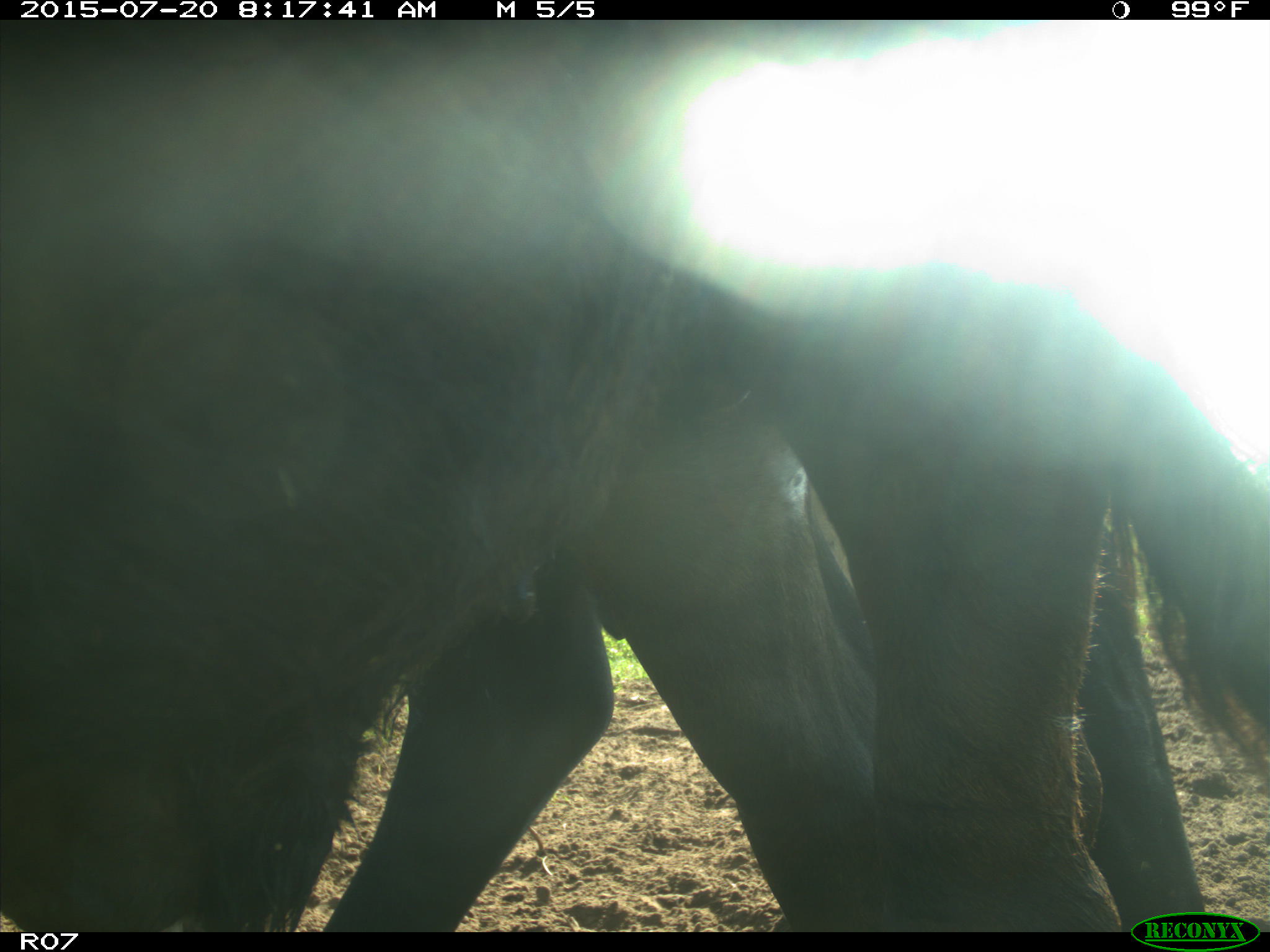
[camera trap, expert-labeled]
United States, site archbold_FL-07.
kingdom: Animalia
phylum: Chordata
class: Mammalia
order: Artiodactyla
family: Bovidae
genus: Bos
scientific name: Bos taurus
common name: domestic cow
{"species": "Bos taurus (domestic cow)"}